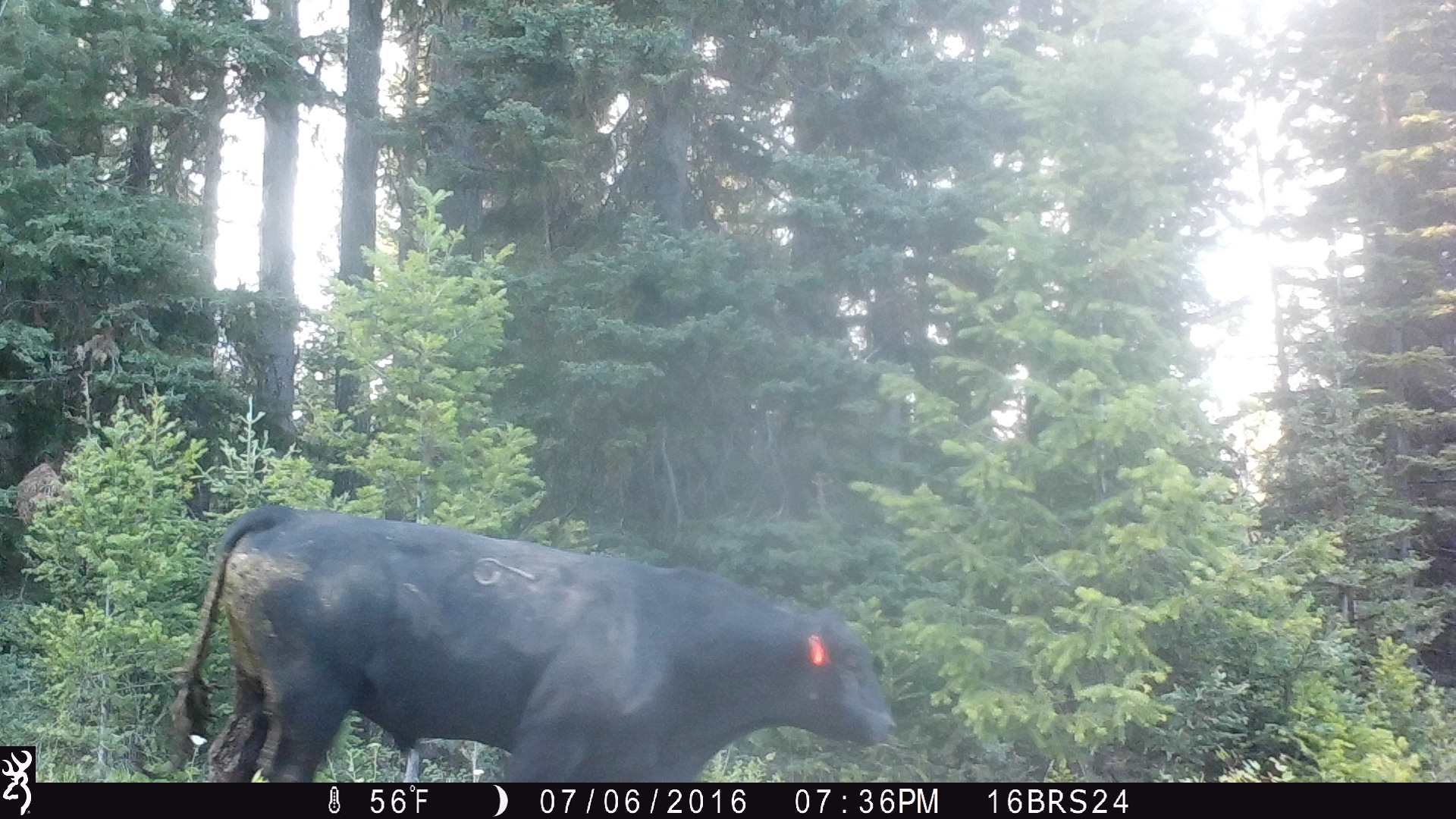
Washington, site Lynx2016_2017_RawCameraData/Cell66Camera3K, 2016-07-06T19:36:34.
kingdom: Animalia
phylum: Chordata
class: Mammalia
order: Artiodactyla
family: Bovidae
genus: Bos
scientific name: Bos taurus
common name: domestic cattle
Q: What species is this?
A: Domestic cattle (Bos taurus).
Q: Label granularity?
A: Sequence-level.